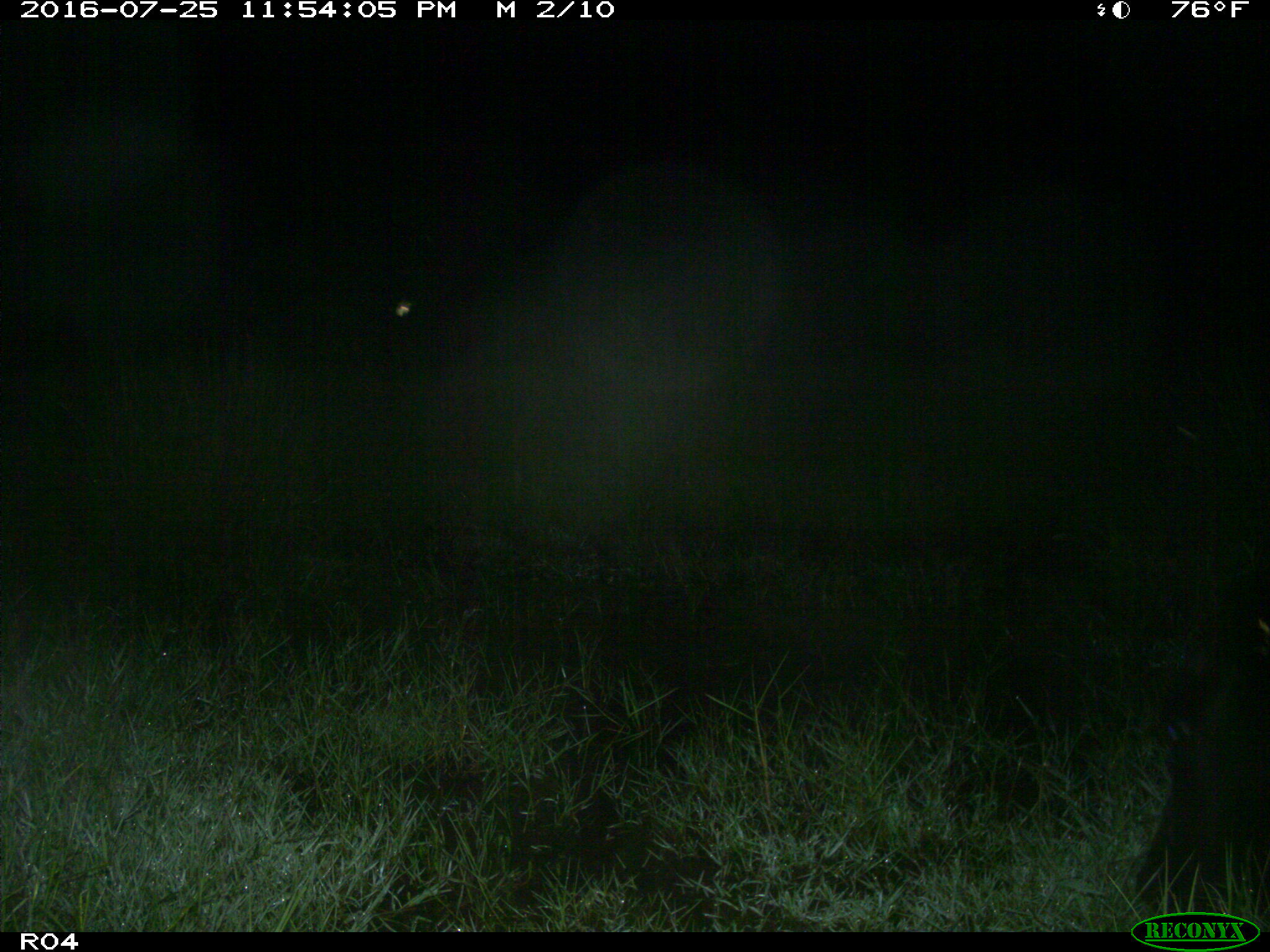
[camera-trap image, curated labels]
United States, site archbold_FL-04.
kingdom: Animalia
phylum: Chordata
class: Mammalia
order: Artiodactyla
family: Suidae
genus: Sus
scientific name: Sus scrofa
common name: wild boar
Sus scrofa (wild boar).